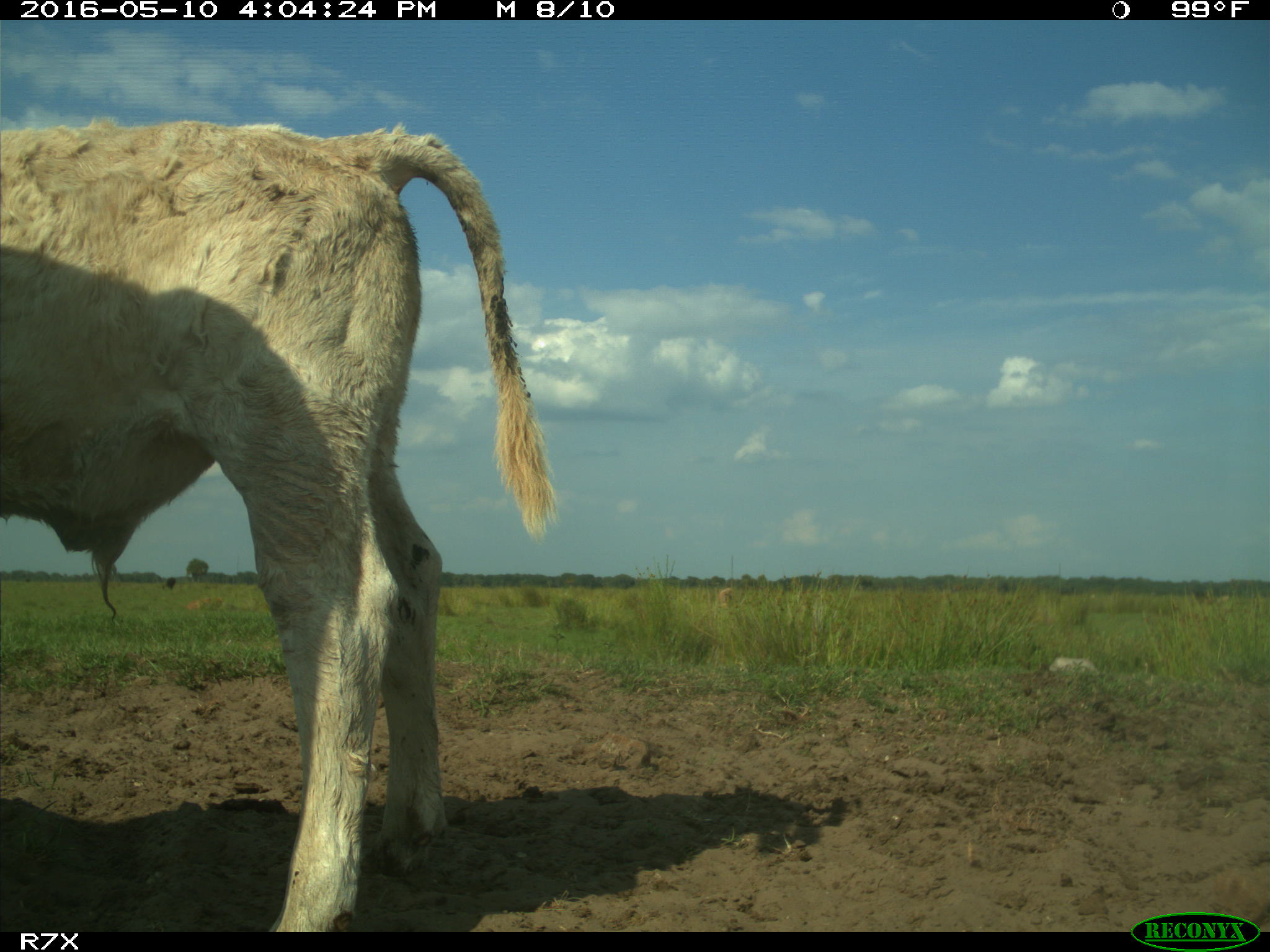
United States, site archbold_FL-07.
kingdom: Animalia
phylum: Chordata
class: Mammalia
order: Artiodactyla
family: Bovidae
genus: Bos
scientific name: Bos taurus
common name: domestic cow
Bos taurus (domestic cow).